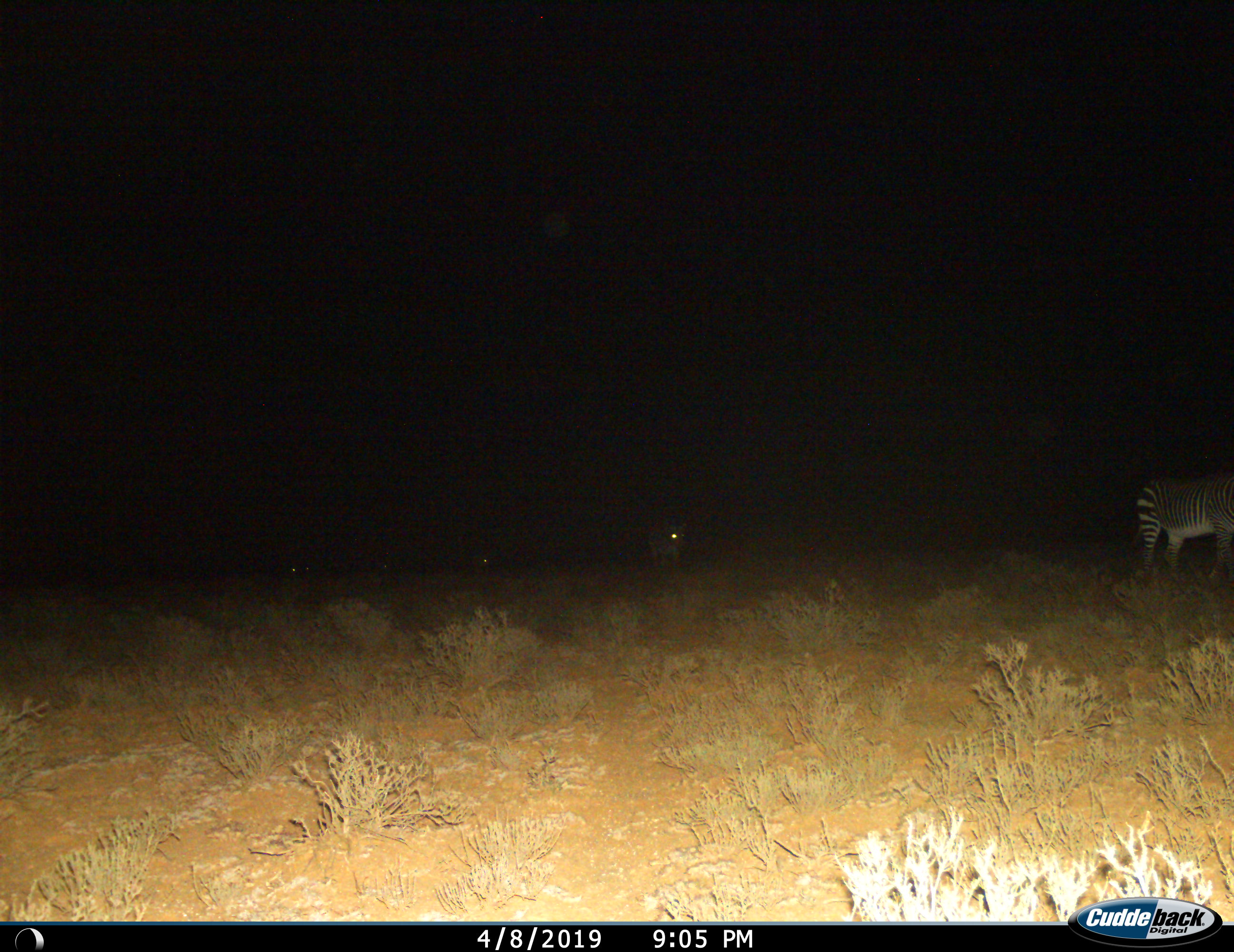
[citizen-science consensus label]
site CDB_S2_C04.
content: unidentified animal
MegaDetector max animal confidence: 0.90